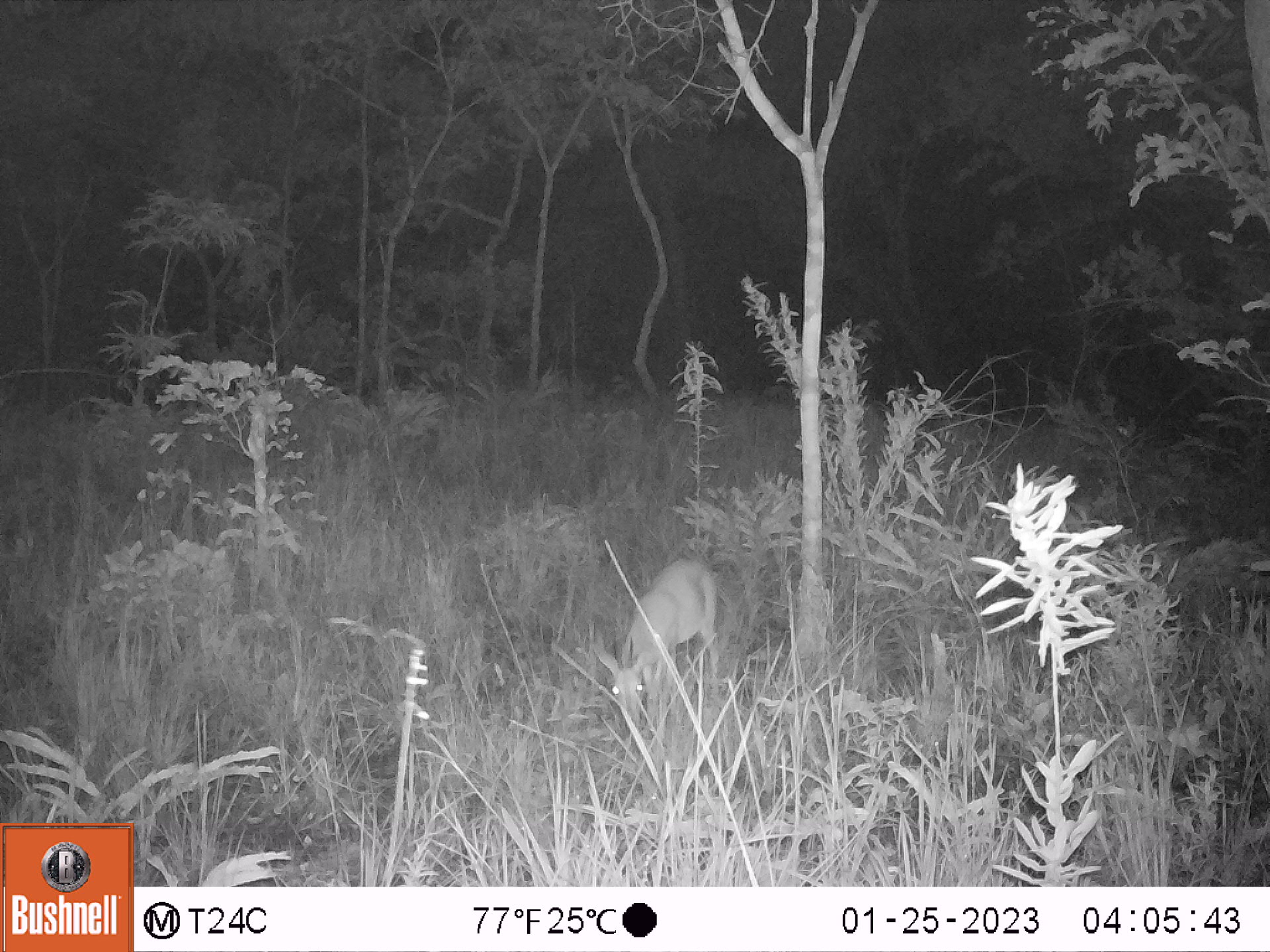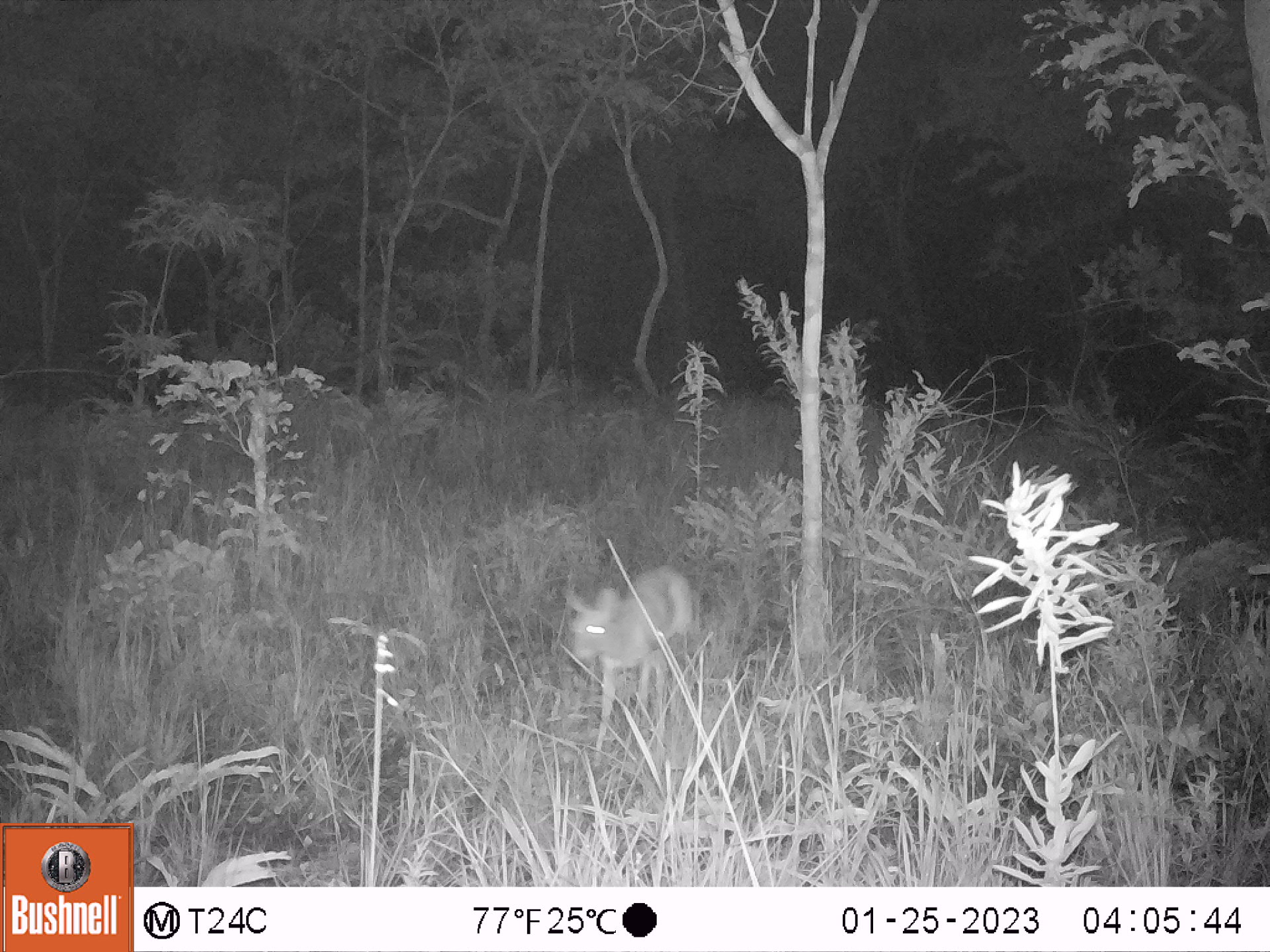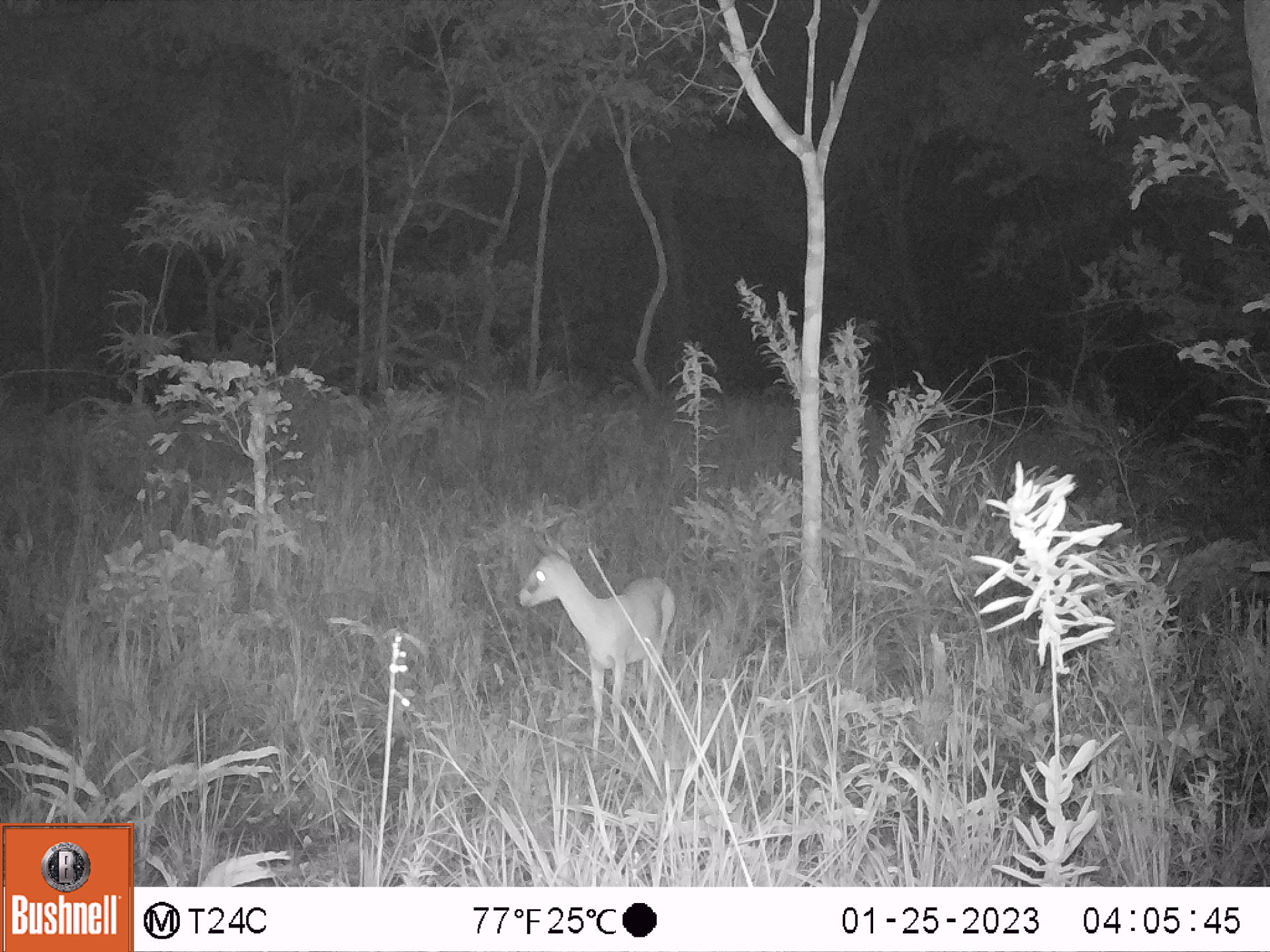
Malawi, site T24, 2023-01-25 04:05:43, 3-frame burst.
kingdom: Animalia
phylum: Chordata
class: Mammalia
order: Artiodactyla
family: Bovidae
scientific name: Antilopinae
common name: small antelope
Small antelope (Antilopinae), count 1.